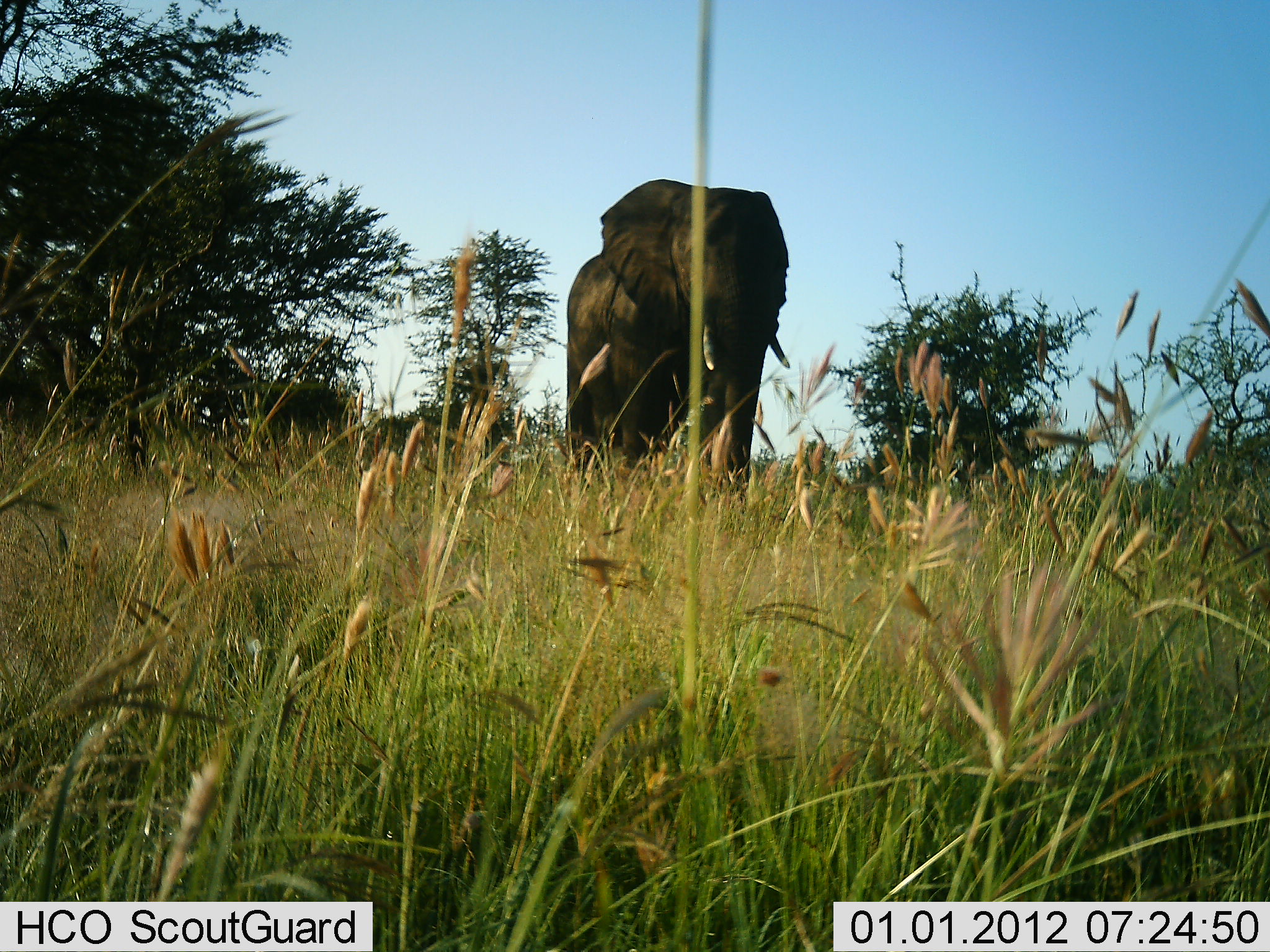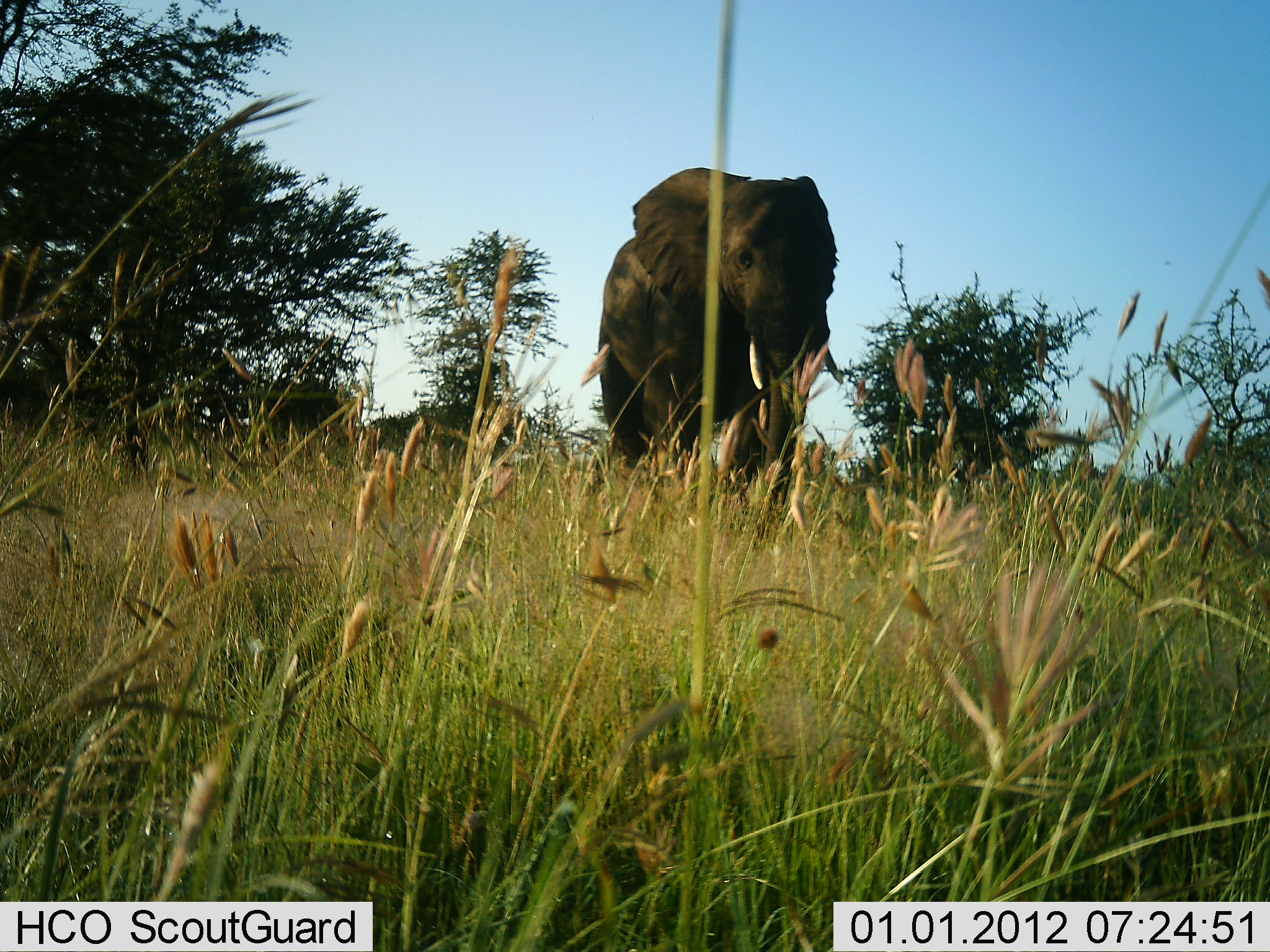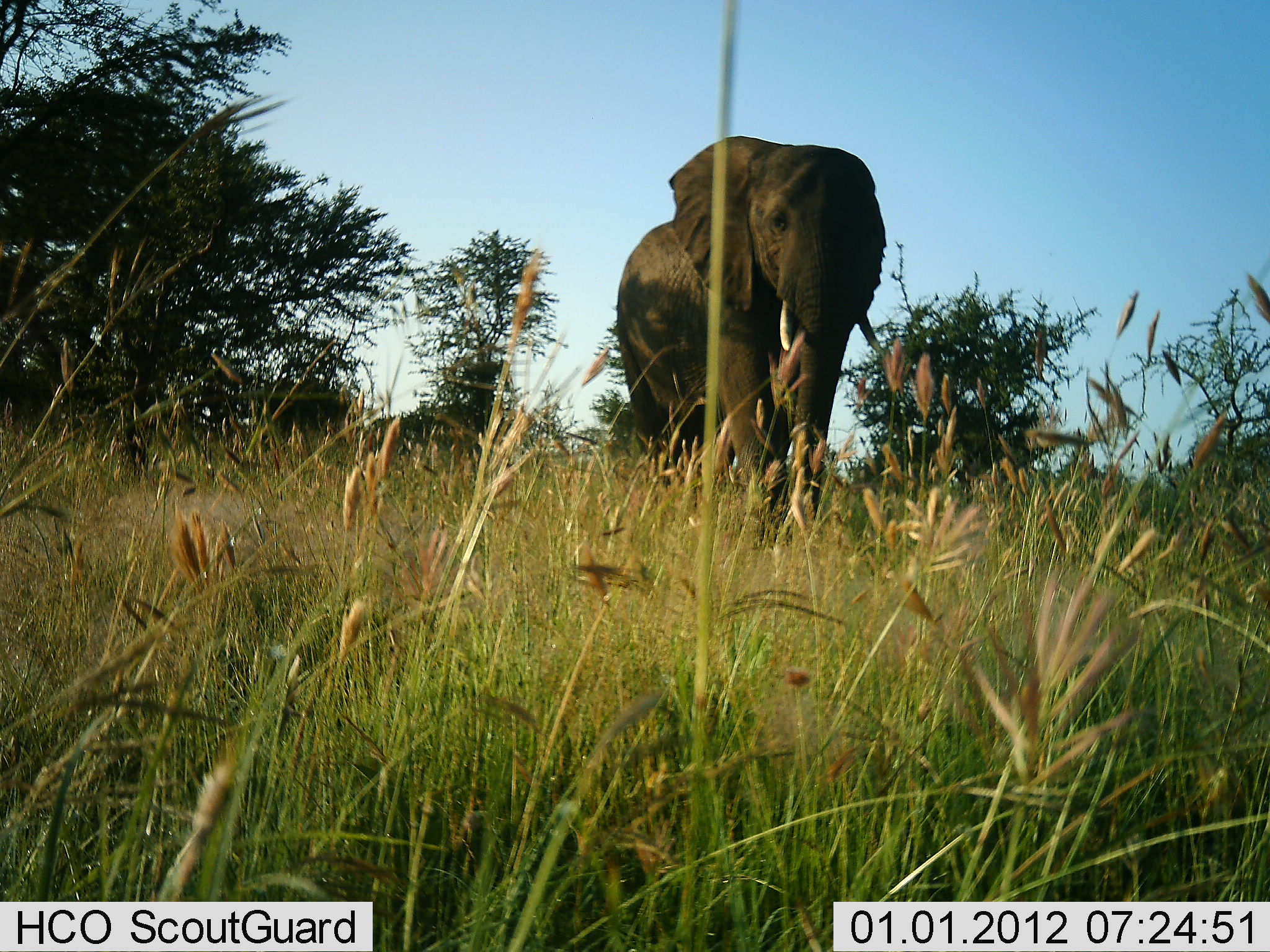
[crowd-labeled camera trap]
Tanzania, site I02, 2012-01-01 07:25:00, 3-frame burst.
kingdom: Animalia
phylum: Chordata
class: Mammalia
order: Proboscidea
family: Elephantidae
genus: Loxodonta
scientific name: Loxodonta africana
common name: african bush elephant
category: elephant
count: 1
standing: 7%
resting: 0%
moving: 93%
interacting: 0%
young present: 0%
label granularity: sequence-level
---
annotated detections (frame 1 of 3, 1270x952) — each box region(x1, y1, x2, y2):
animal: region(564, 178, 792, 509)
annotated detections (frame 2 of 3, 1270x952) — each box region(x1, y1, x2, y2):
animal: region(579, 167, 843, 531)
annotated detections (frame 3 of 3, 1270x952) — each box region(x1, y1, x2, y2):
animal: region(615, 137, 891, 553)